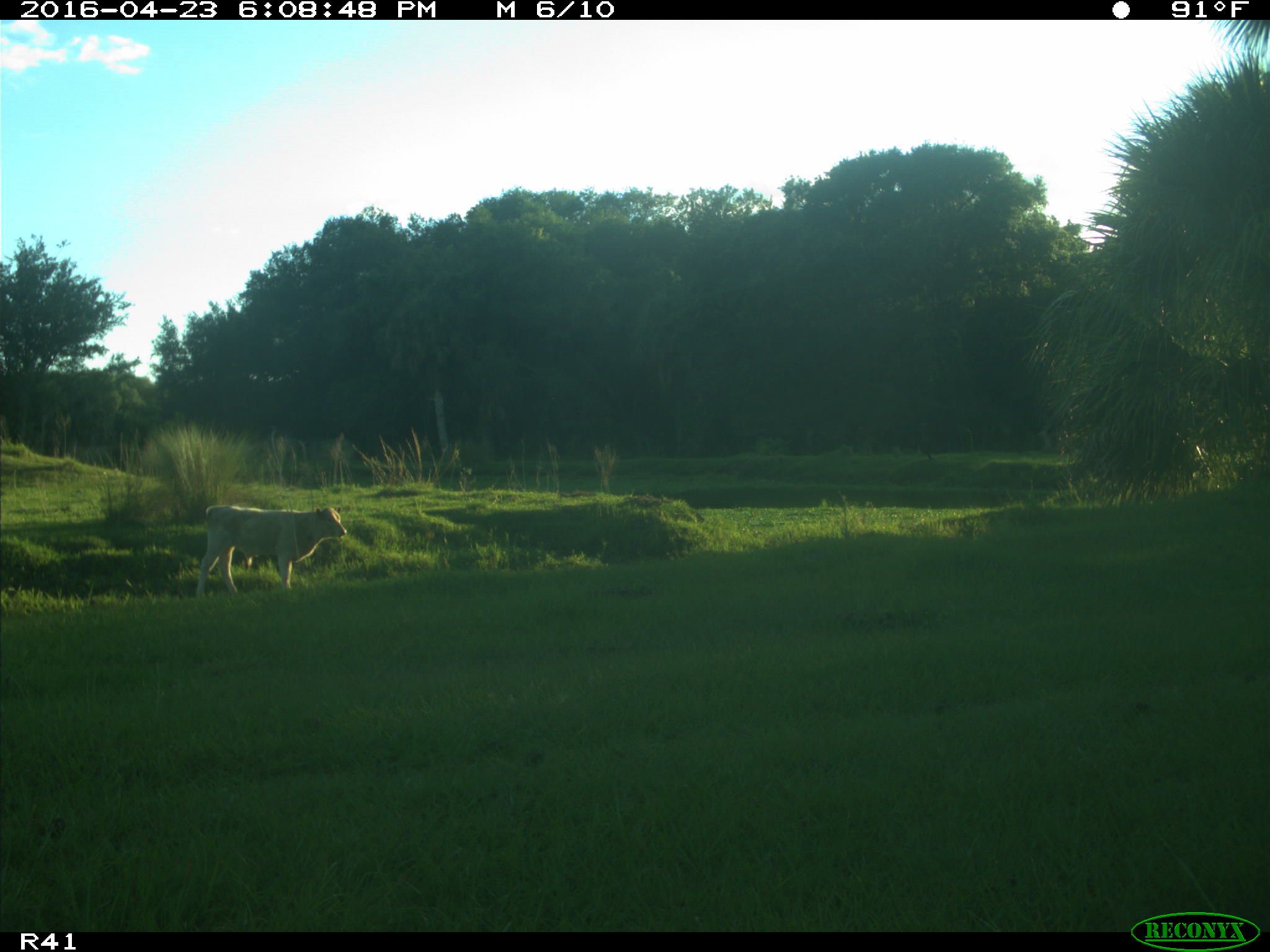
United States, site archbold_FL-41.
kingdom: Animalia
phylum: Chordata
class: Mammalia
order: Artiodactyla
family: Bovidae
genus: Bos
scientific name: Bos taurus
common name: domestic cow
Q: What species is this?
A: Bos taurus (domestic cow).